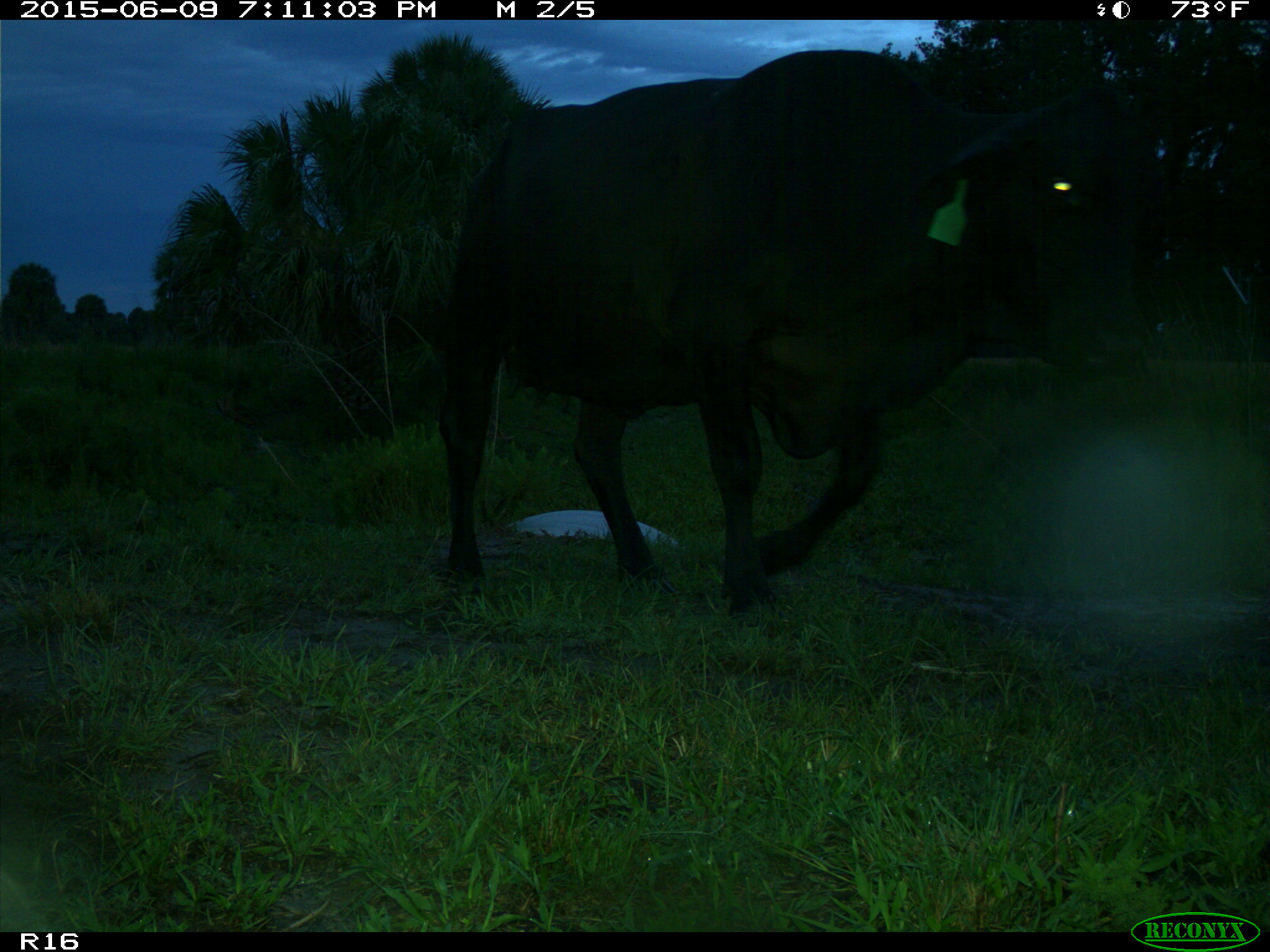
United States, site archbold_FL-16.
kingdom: Animalia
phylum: Chordata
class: Mammalia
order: Artiodactyla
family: Bovidae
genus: Bos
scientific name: Bos taurus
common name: domestic cow